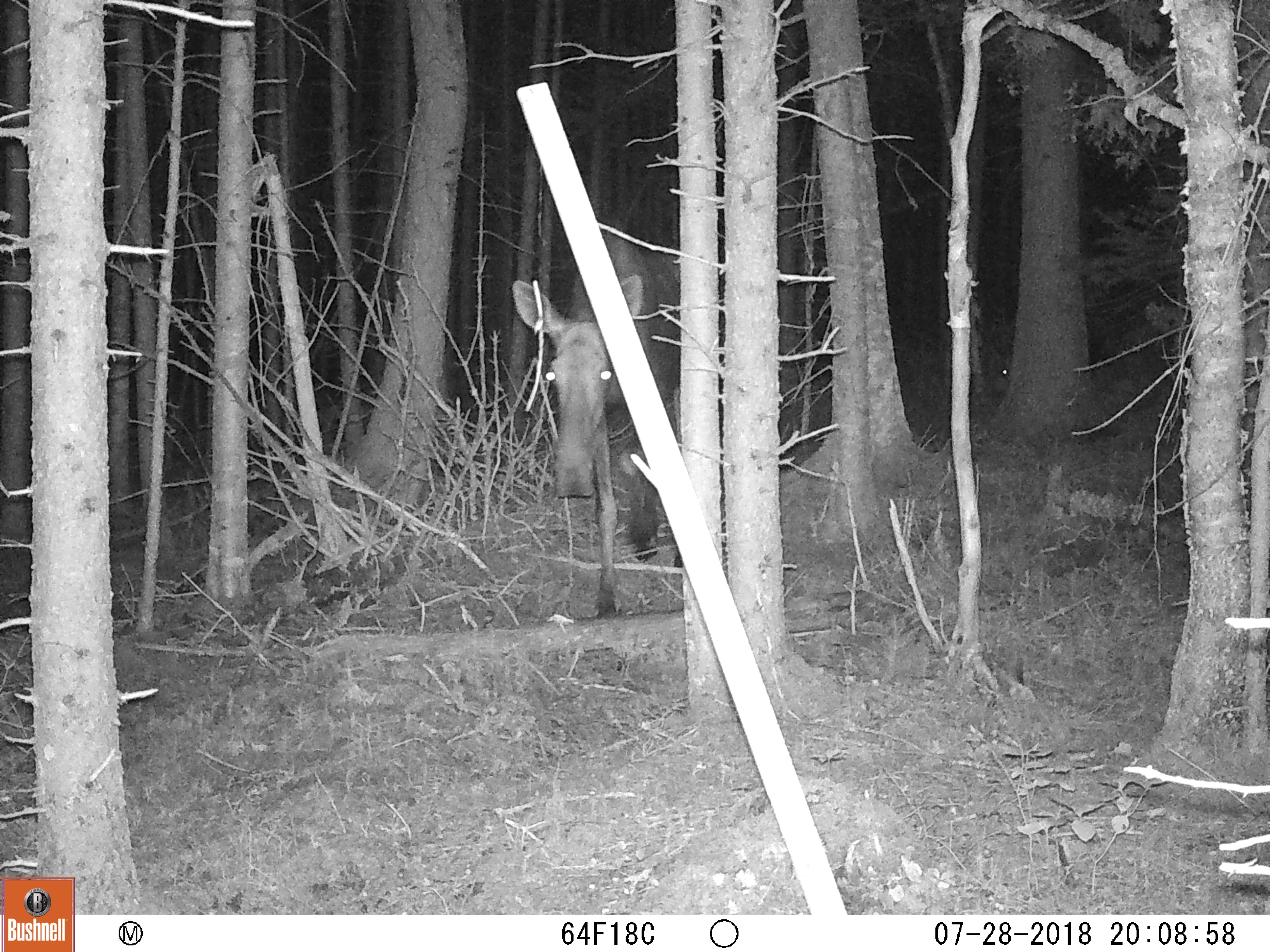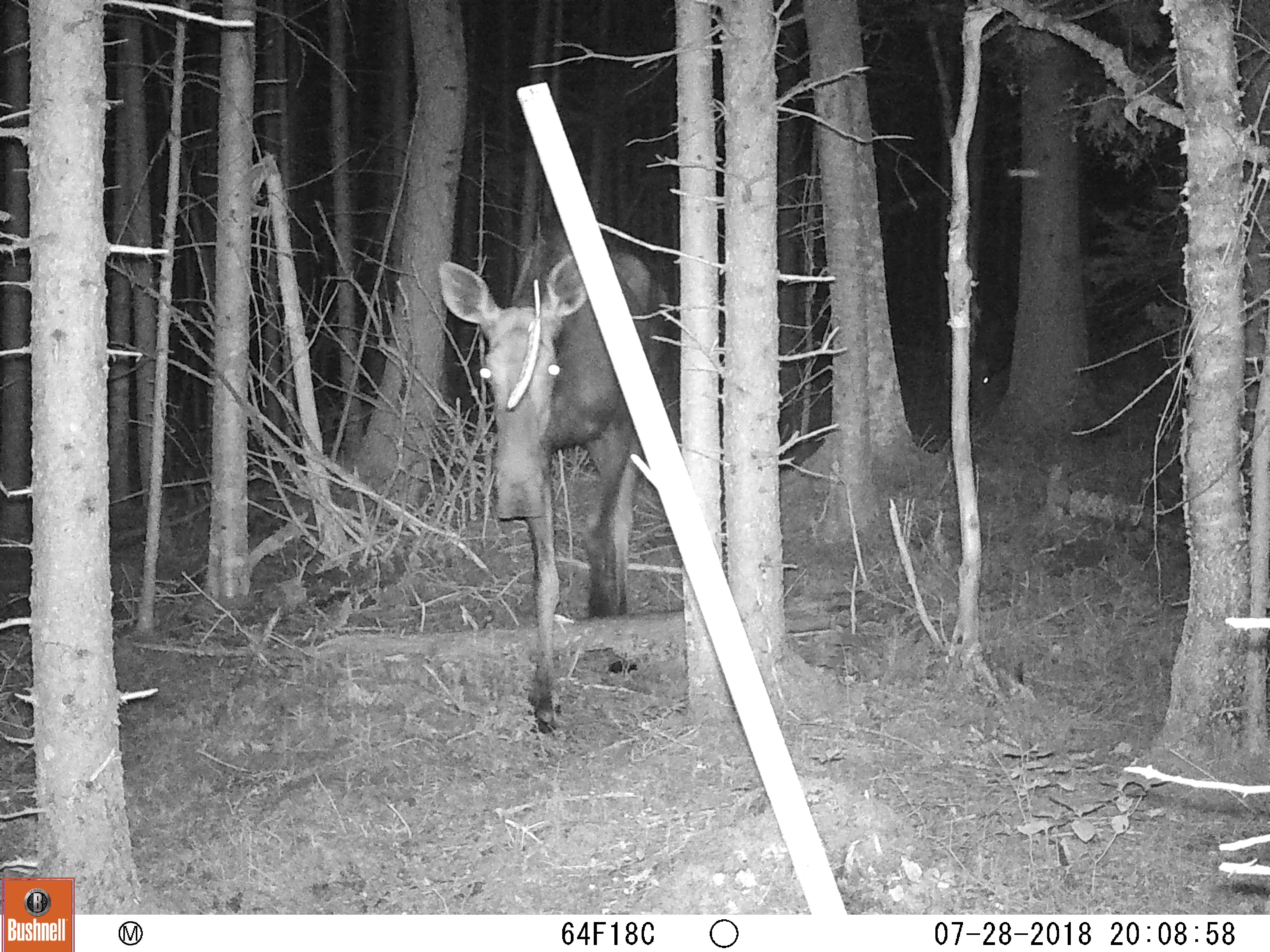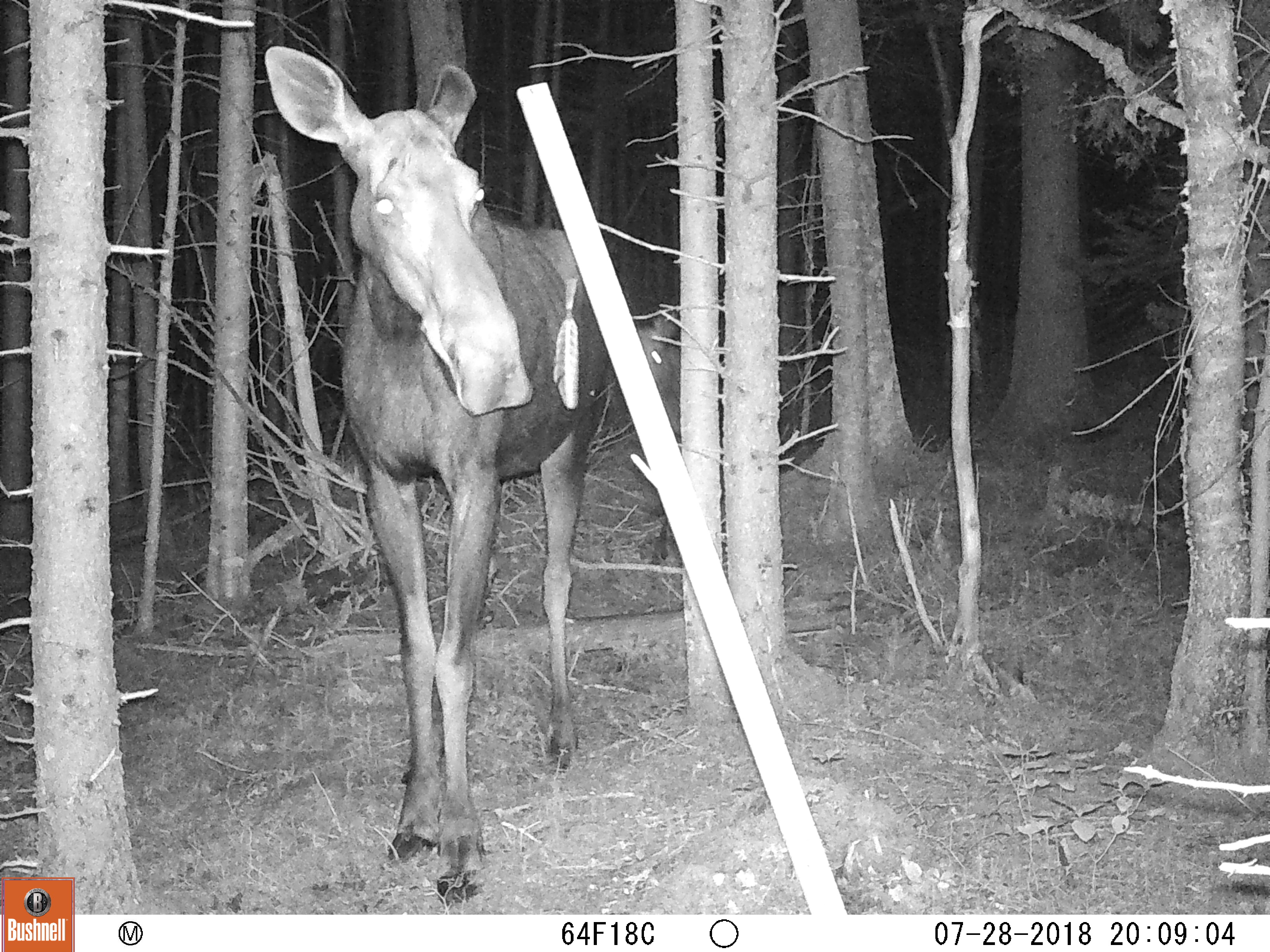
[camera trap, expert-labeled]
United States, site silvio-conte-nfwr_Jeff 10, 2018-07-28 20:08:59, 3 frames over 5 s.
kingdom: Animalia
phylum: Chordata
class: Mammalia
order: Artiodactyla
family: Cervidae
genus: Alces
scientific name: Alces alces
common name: moose